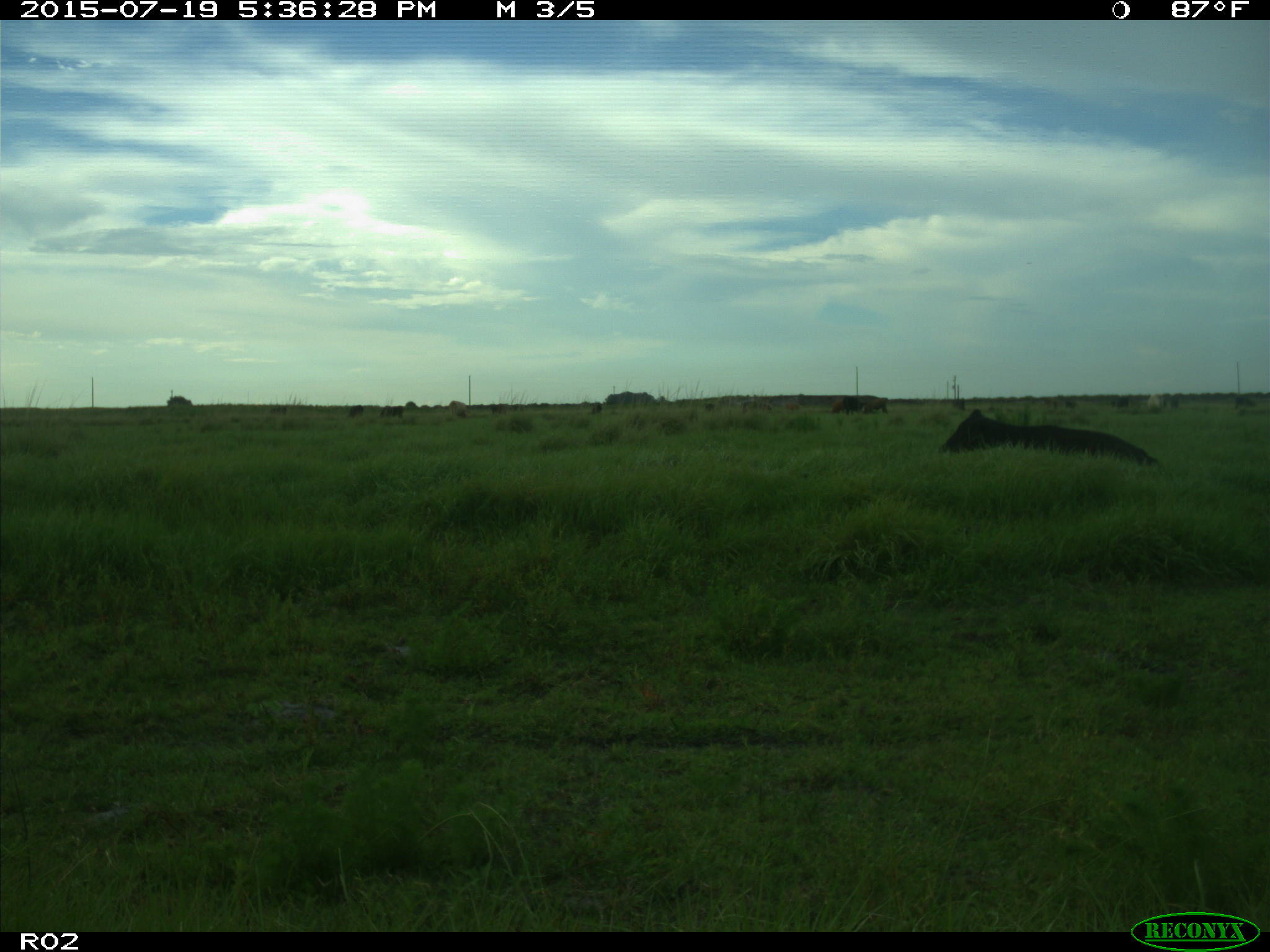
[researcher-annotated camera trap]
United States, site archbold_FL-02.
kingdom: Animalia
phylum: Chordata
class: Mammalia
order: Artiodactyla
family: Bovidae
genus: Bos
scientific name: Bos taurus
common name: domestic cow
Bos taurus (domestic cow).